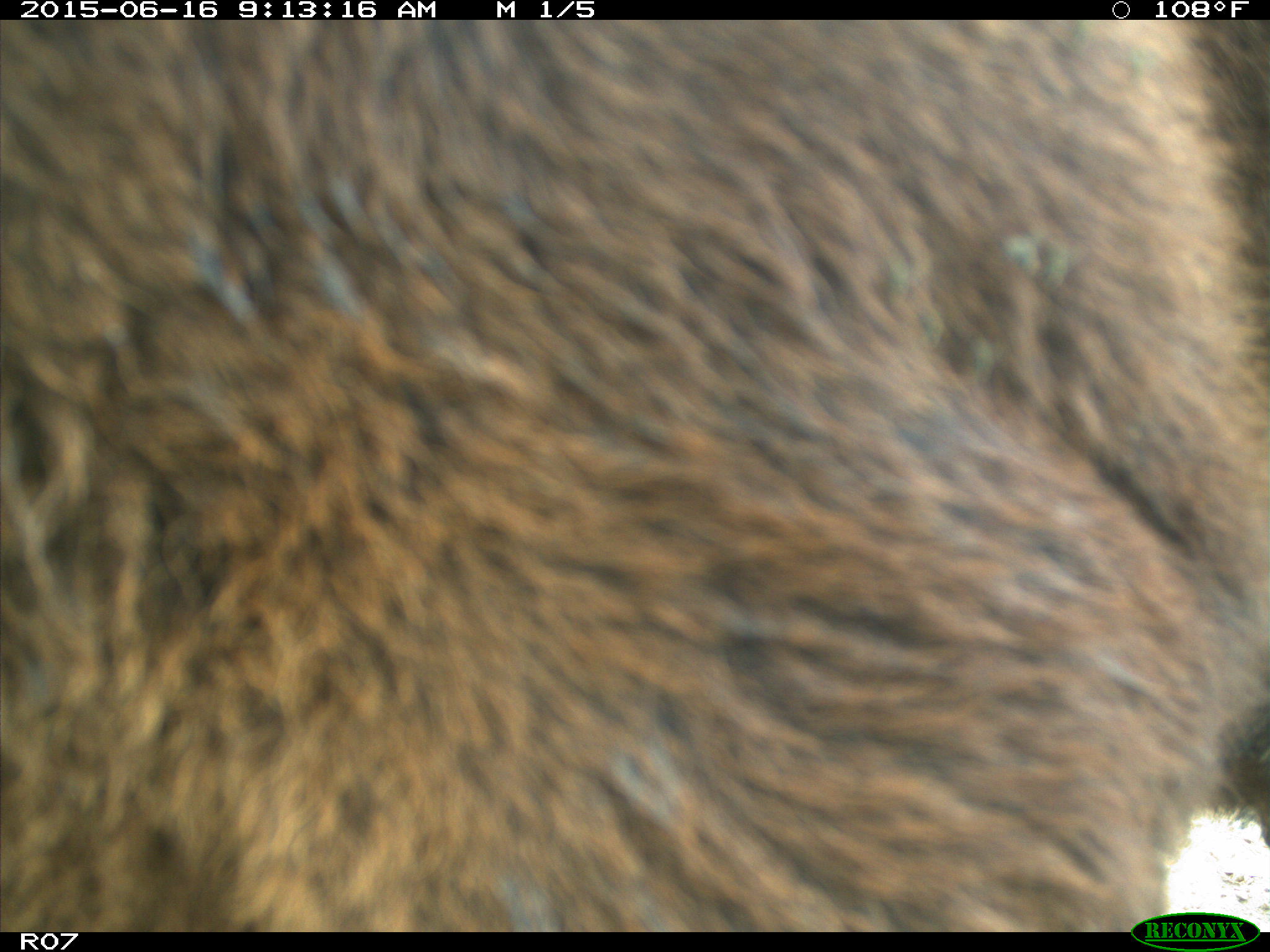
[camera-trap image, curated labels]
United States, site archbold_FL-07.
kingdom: Animalia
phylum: Chordata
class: Mammalia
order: Artiodactyla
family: Bovidae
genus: Bos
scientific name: Bos taurus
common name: domestic cow